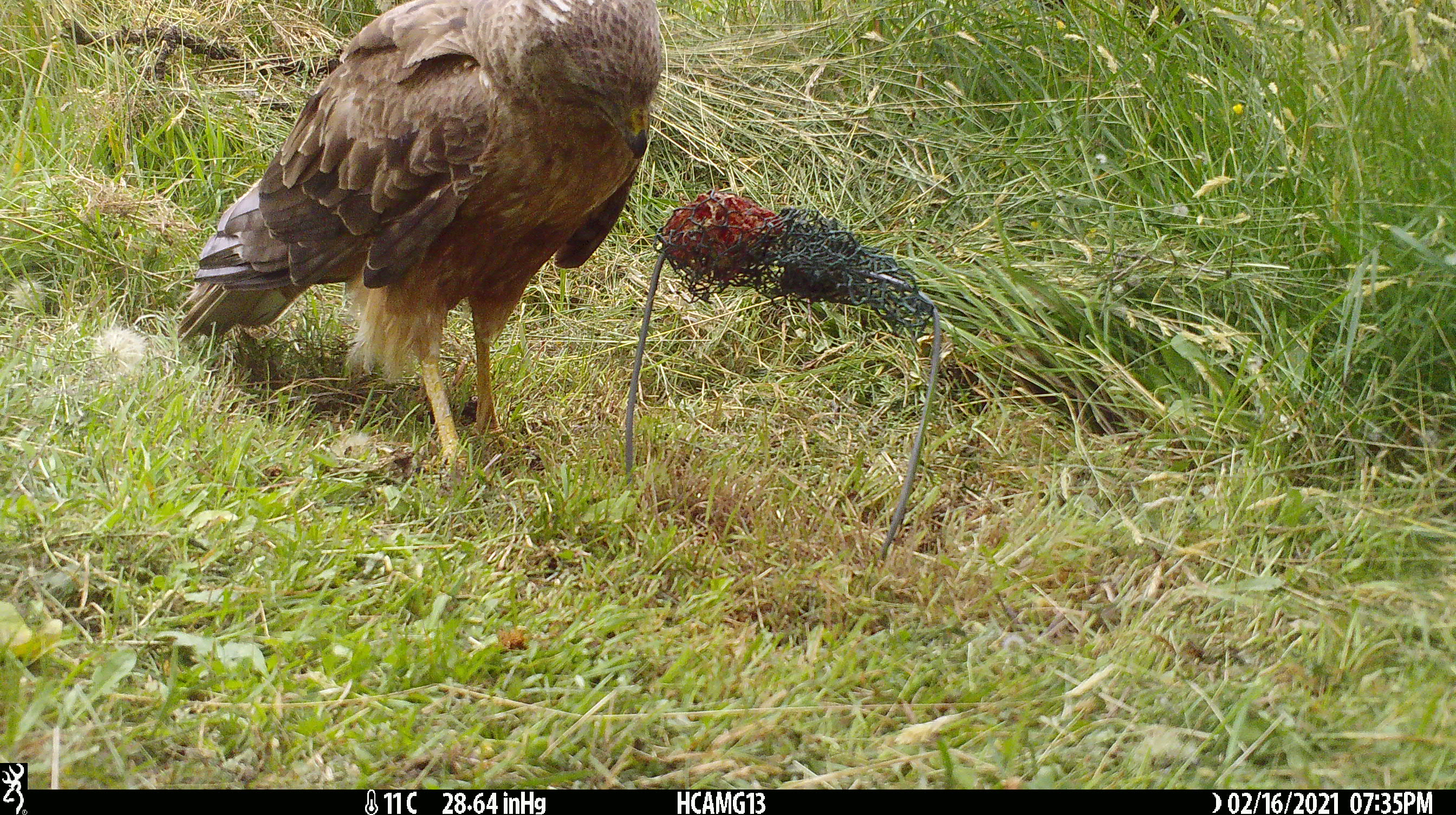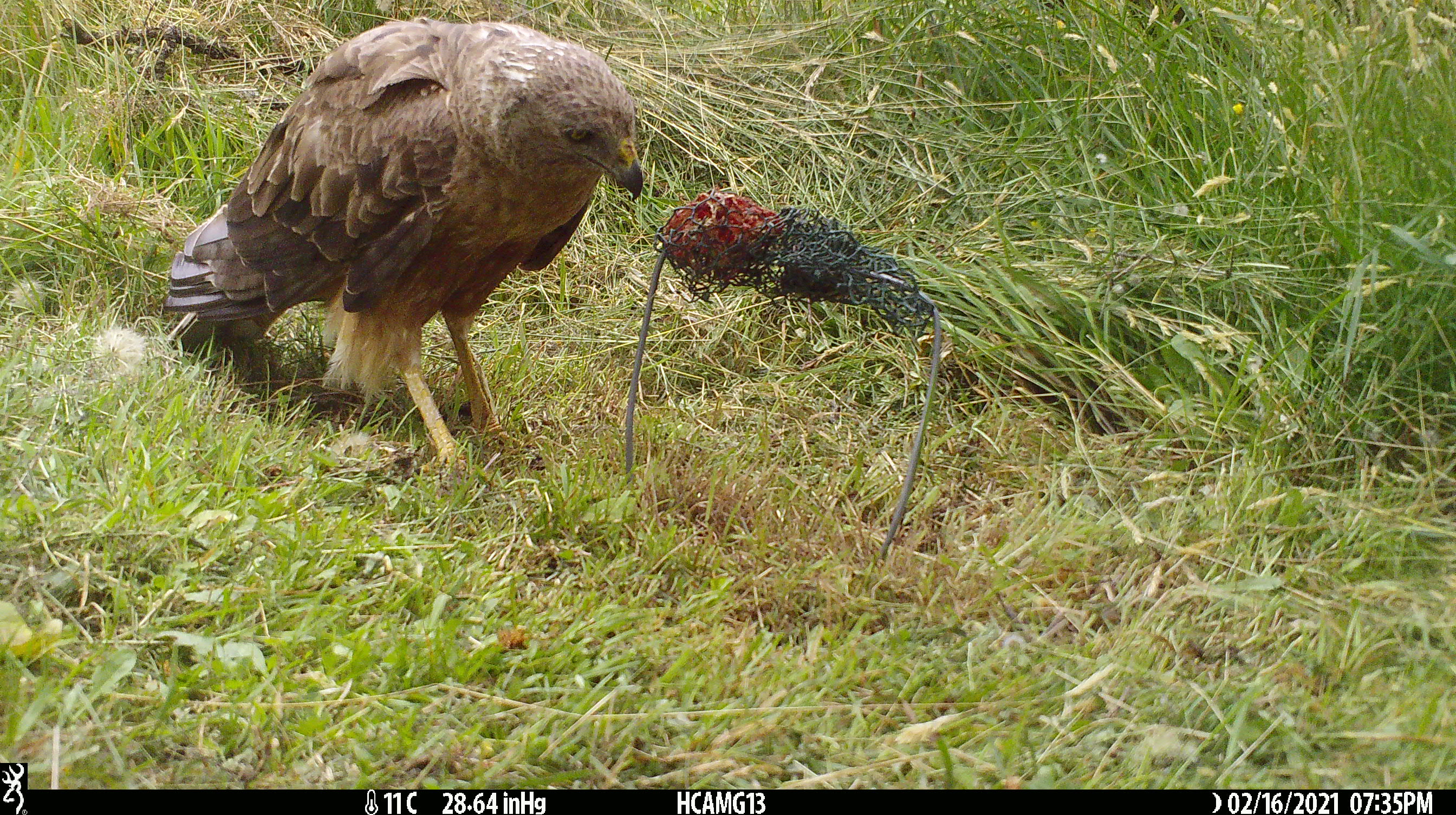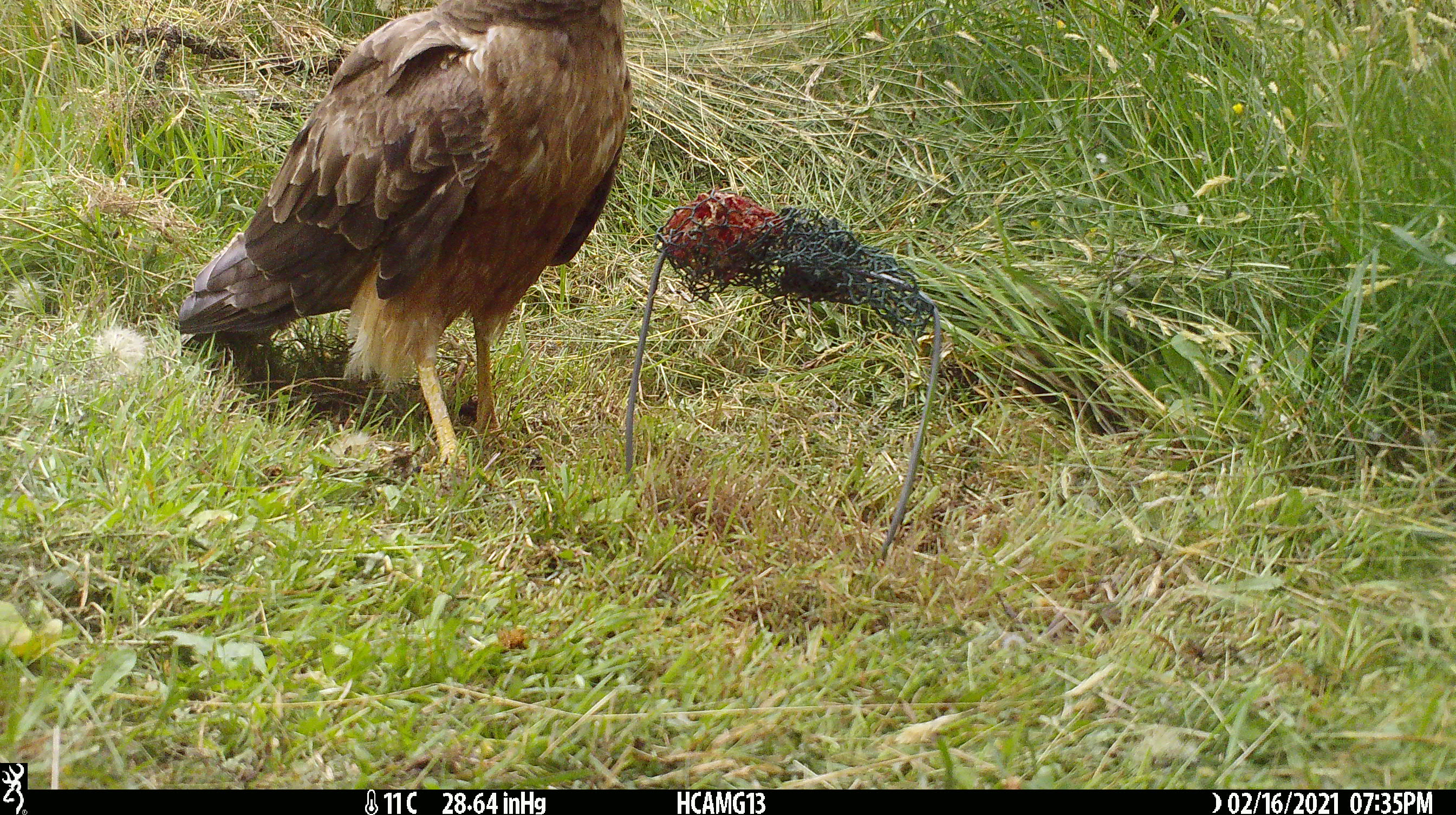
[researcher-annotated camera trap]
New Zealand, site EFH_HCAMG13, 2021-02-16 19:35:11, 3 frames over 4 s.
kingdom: Animalia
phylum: Chordata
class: Aves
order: Accipitriformes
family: Accipitridae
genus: Circus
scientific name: Circus approximans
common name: swamp harrier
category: harrier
Harrier (swamp harrier) (Circus approximans).